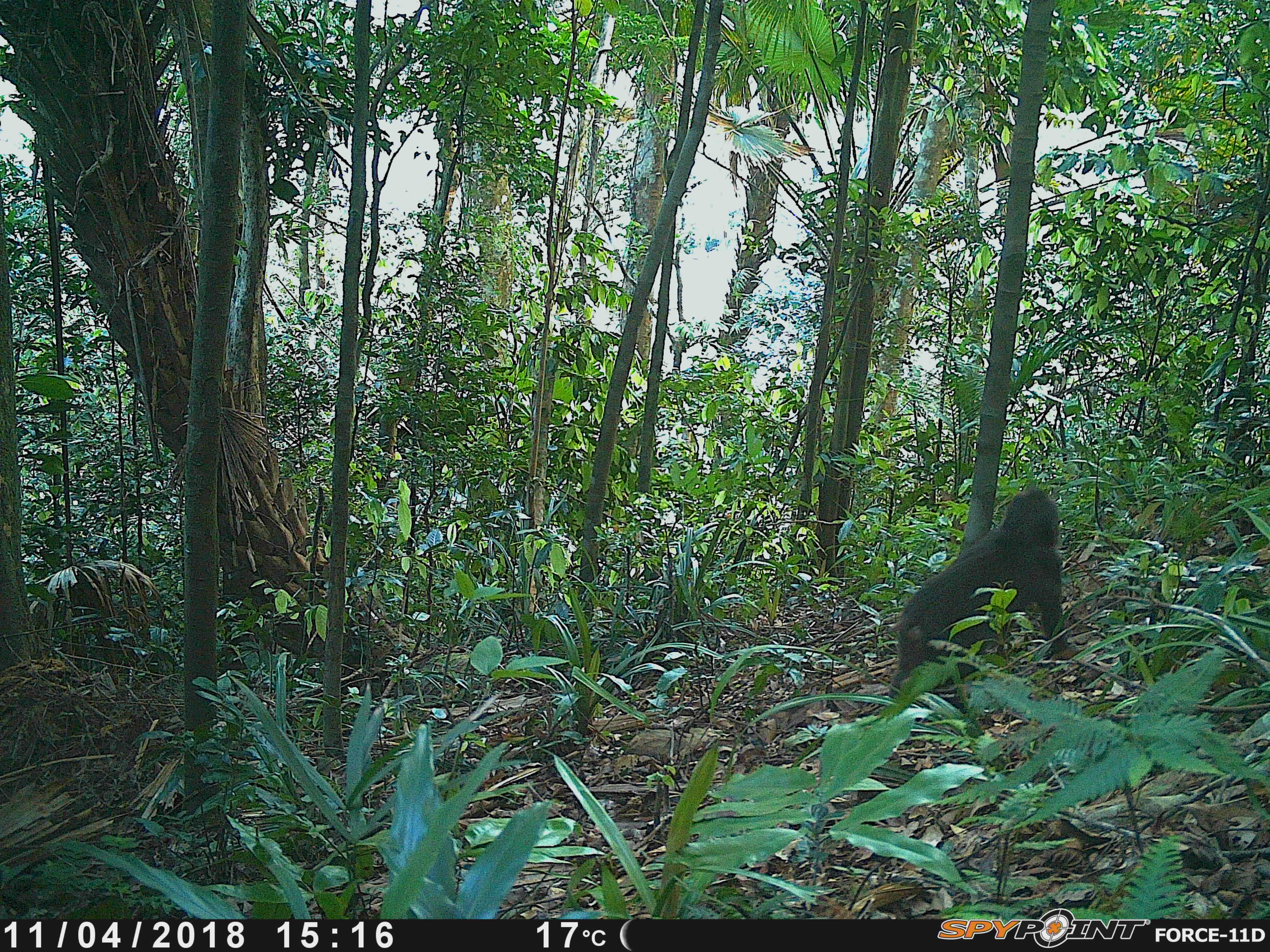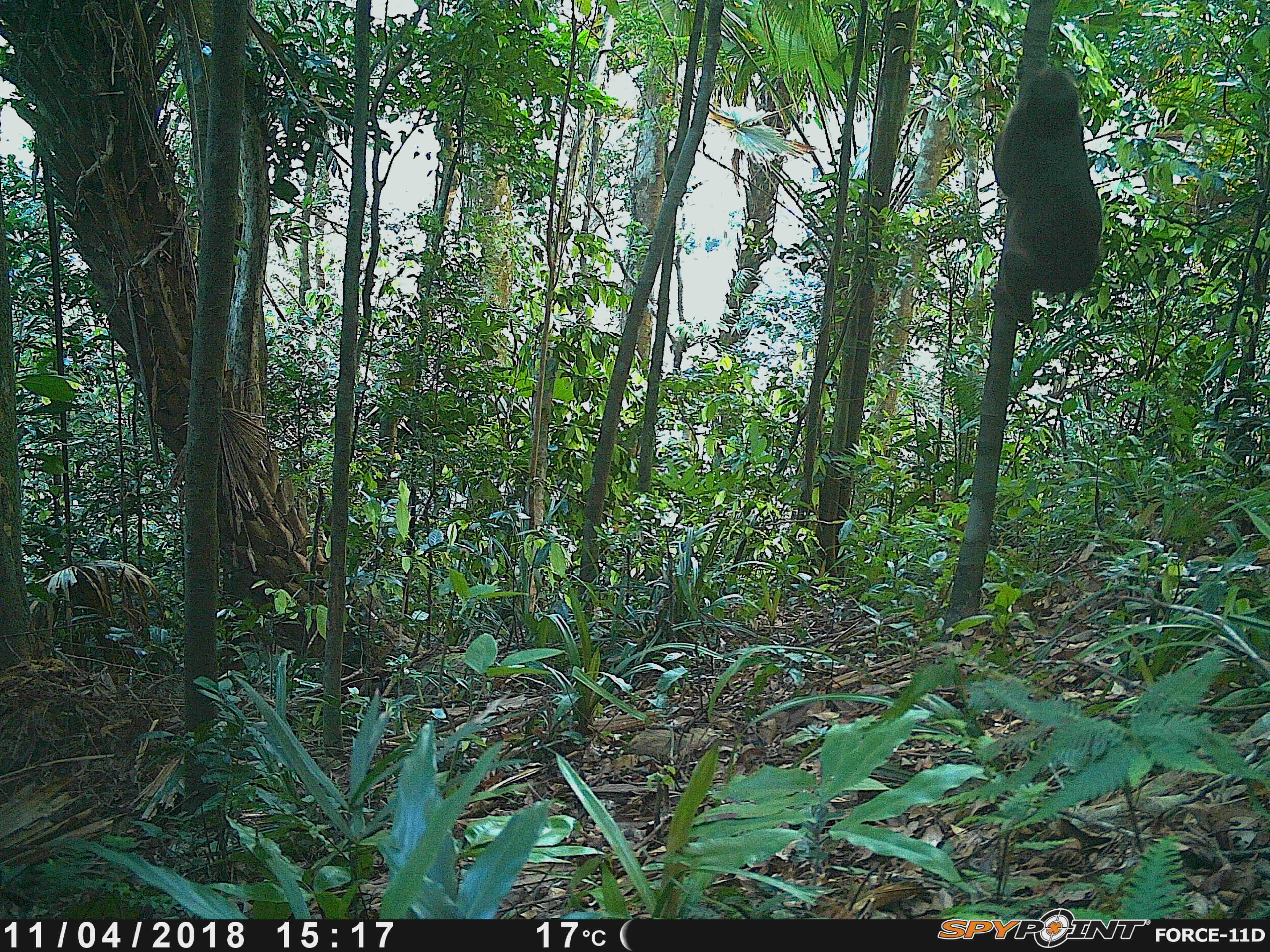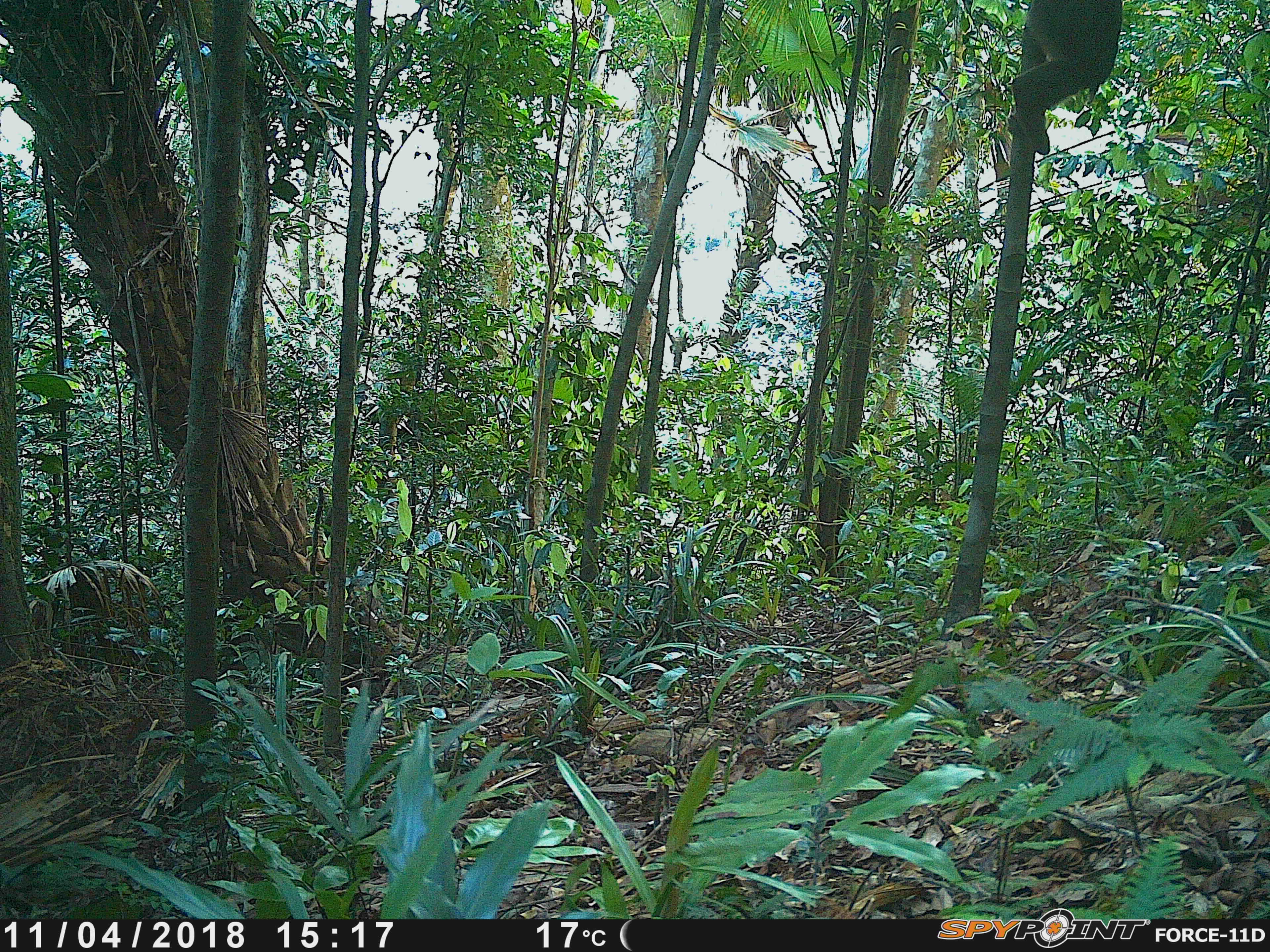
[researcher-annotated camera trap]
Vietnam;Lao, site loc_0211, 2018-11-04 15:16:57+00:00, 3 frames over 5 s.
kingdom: Animalia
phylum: Chordata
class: Mammalia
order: Primates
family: Cercopithecidae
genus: Macaca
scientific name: Macaca arctoides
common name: stump-tailed macaque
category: stump tailed macaque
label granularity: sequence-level